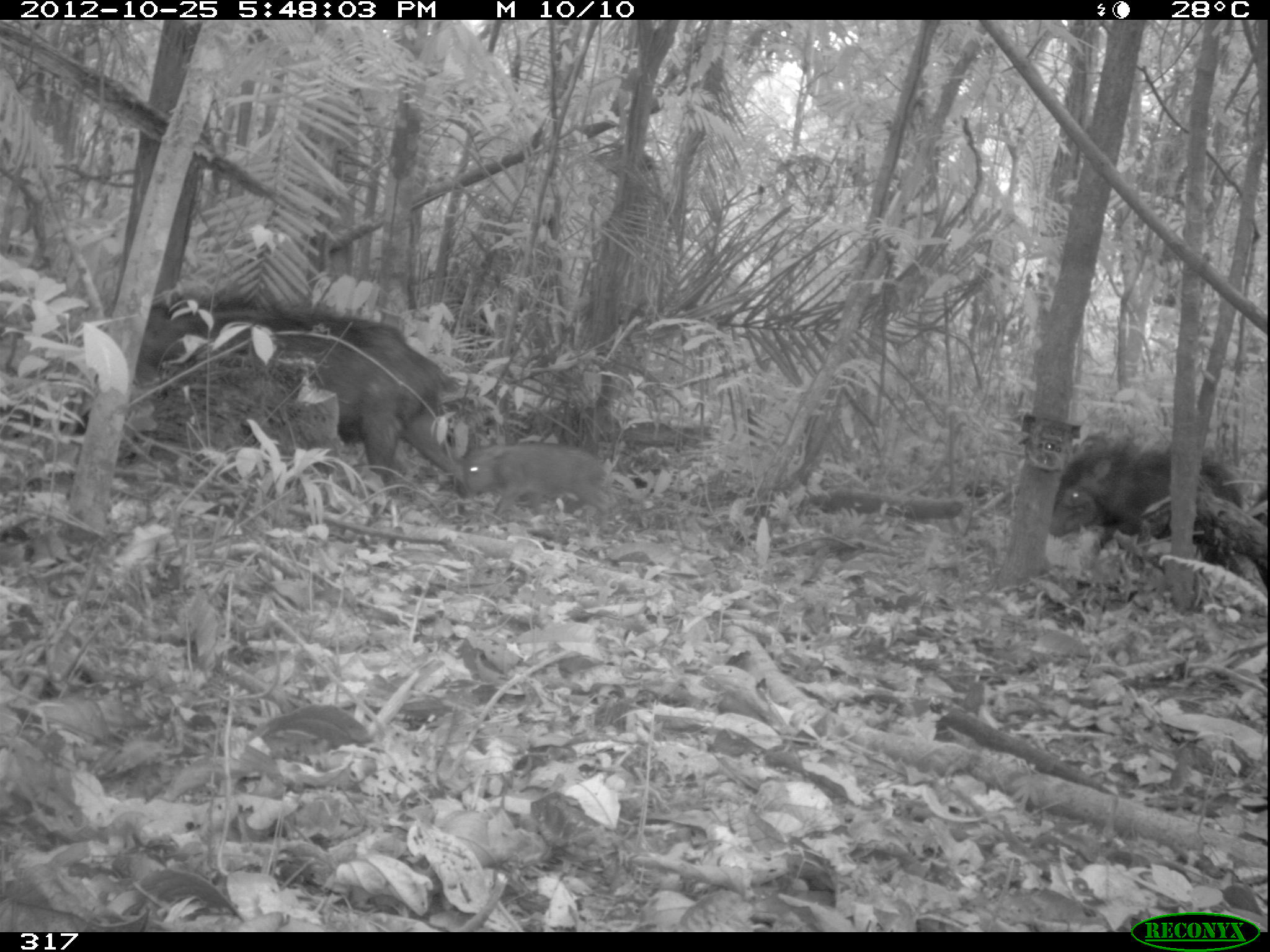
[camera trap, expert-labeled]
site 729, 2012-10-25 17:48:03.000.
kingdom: Animalia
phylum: Chordata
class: Mammalia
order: Artiodactyla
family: Tayassuidae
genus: Tayassu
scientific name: Tayassu pecari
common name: white-lipped peccary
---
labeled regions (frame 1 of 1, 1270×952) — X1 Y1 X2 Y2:
tayassu pecari: 133 297 461 492; 1049 450 1241 564; 455 440 609 525